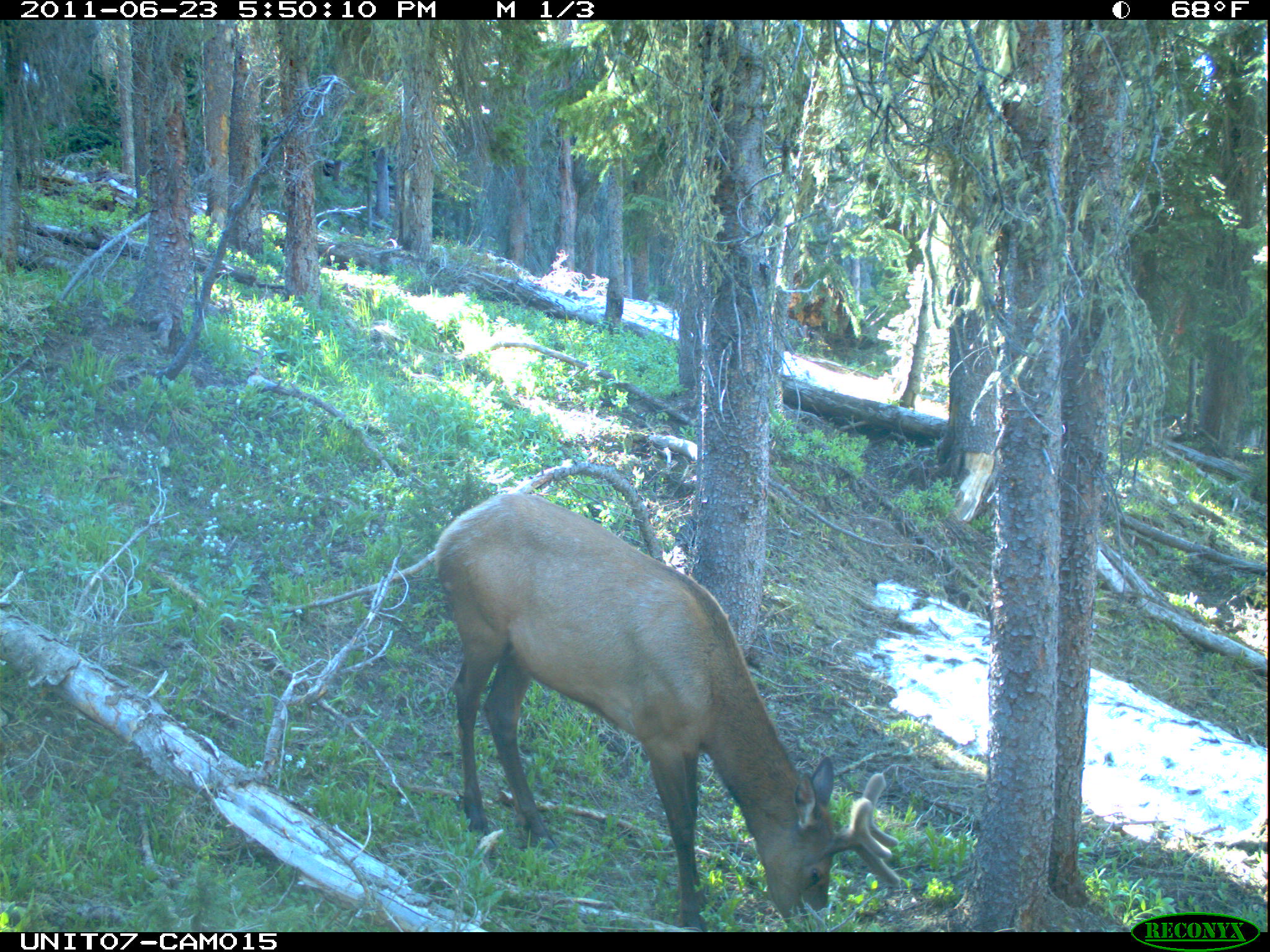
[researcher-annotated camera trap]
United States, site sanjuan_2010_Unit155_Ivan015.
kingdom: Animalia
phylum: Chordata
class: Mammalia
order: Artiodactyla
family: Cervidae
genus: Cervus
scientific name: Cervus elaphus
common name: red deer